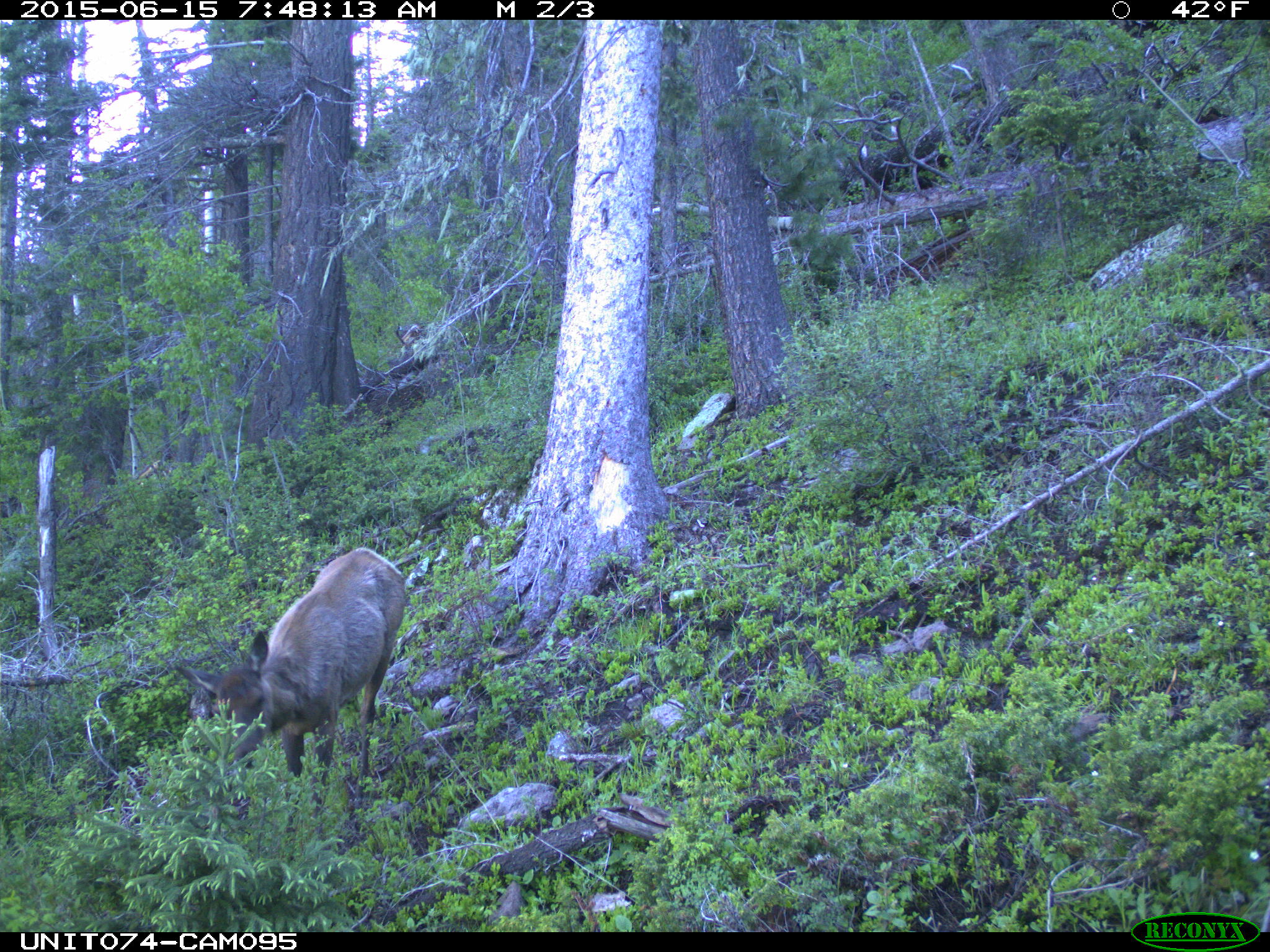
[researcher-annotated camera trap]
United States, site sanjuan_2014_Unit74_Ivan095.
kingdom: Animalia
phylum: Chordata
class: Mammalia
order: Artiodactyla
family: Cervidae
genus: Cervus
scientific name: Cervus elaphus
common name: red deer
Cervus elaphus (red deer).